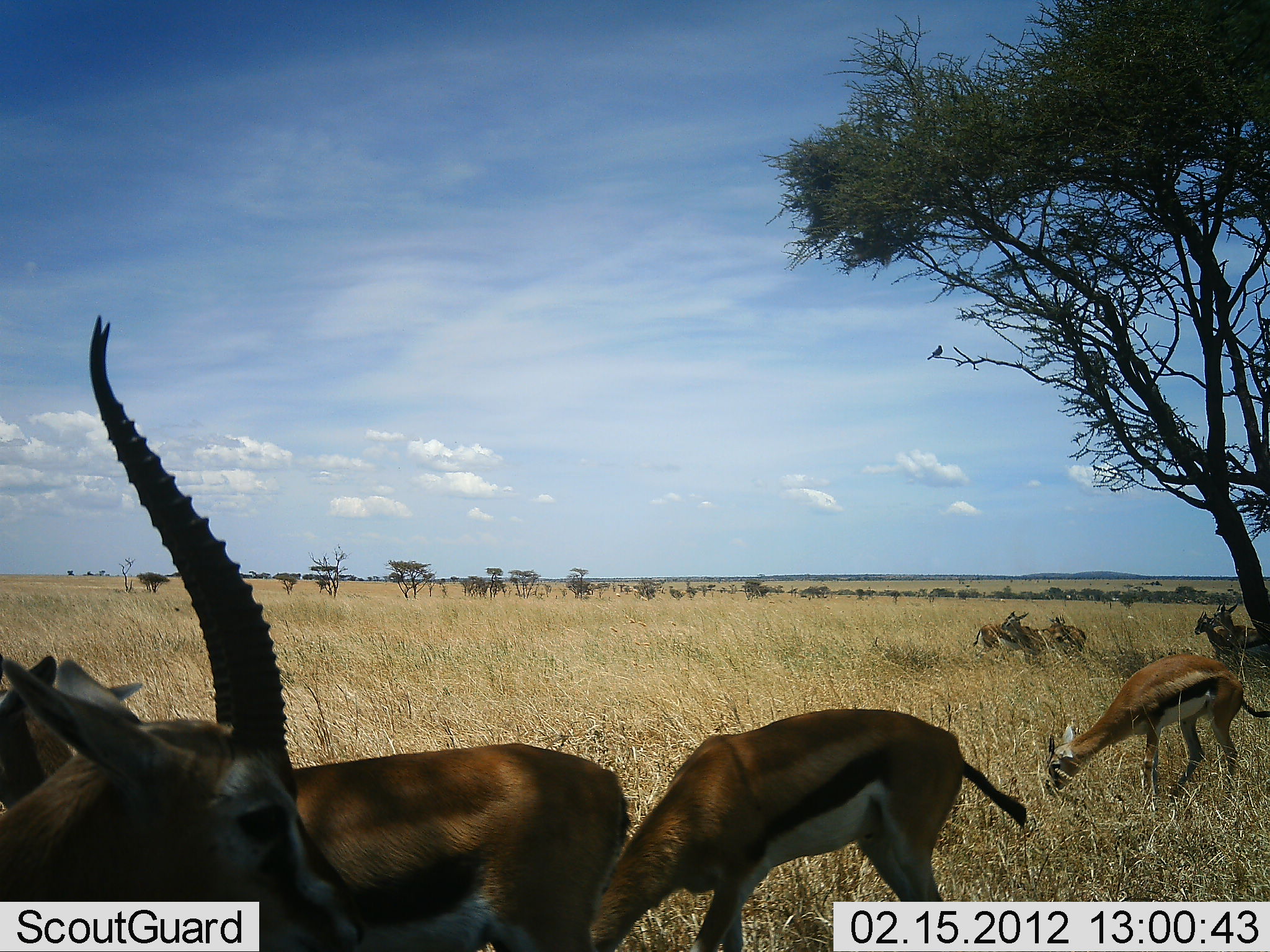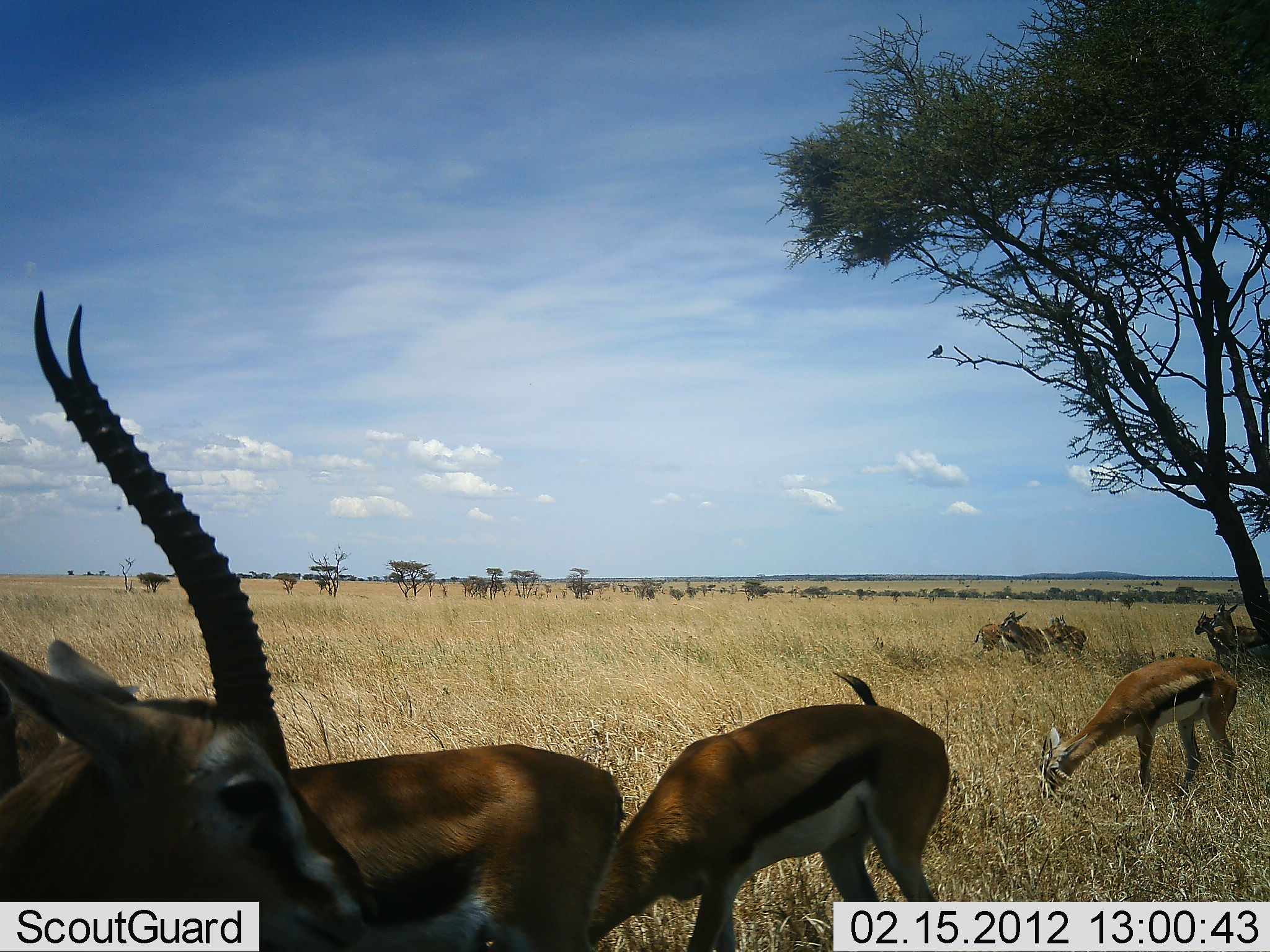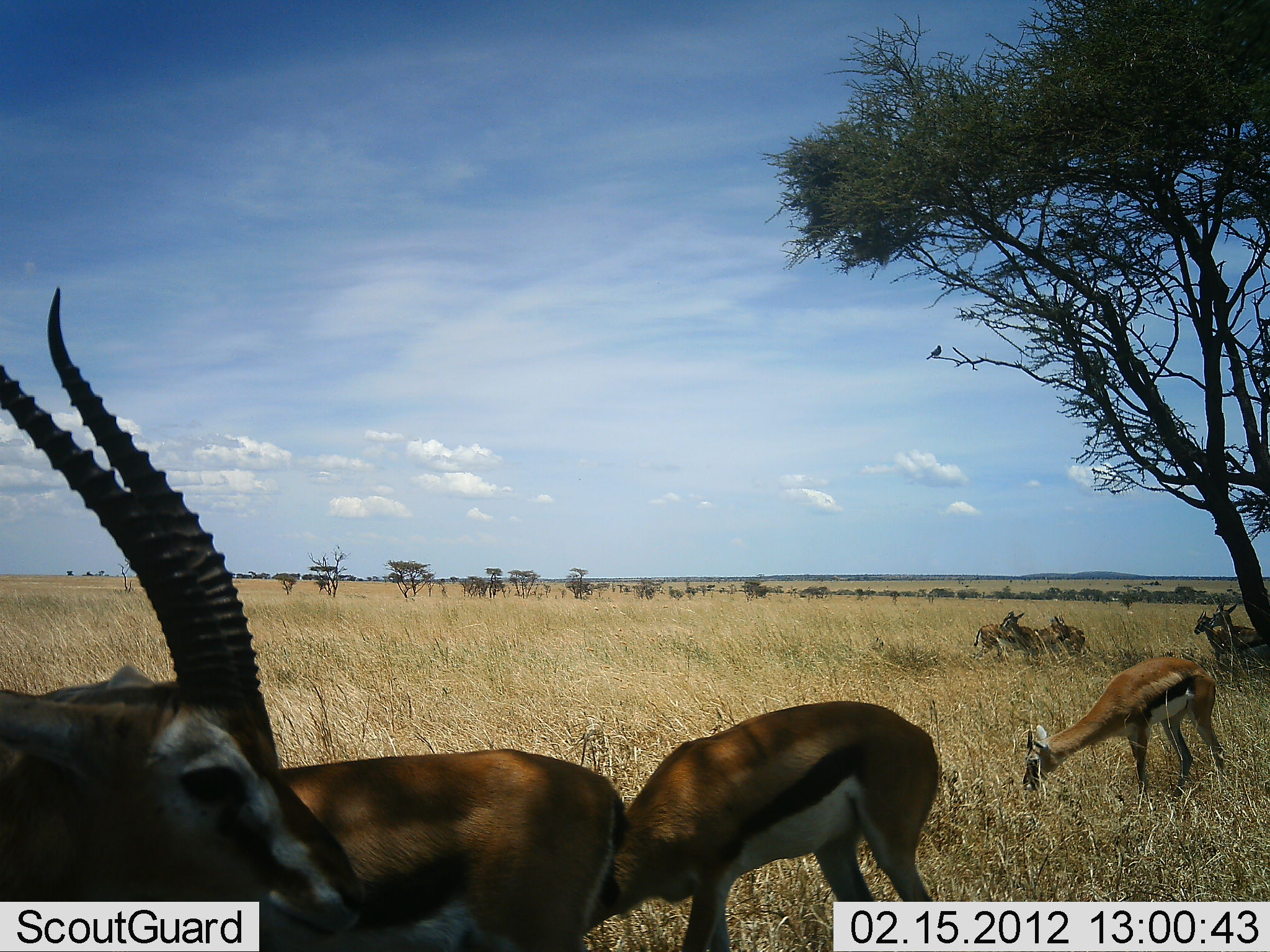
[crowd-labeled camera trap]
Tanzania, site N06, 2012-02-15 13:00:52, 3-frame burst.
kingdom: Animalia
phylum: Chordata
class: Mammalia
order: Artiodactyla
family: Bovidae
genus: Eudorcas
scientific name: Eudorcas thomsonii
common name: thomson's gazelle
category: gazellethomsons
Gazellethomsons (thomson's gazelle) (Eudorcas thomsonii), count 8. Behavior (volunteer vote fractions): standing 60%, resting 20%, moving 4%, interacting 12%. Young present (vote fraction): 0%. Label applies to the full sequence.